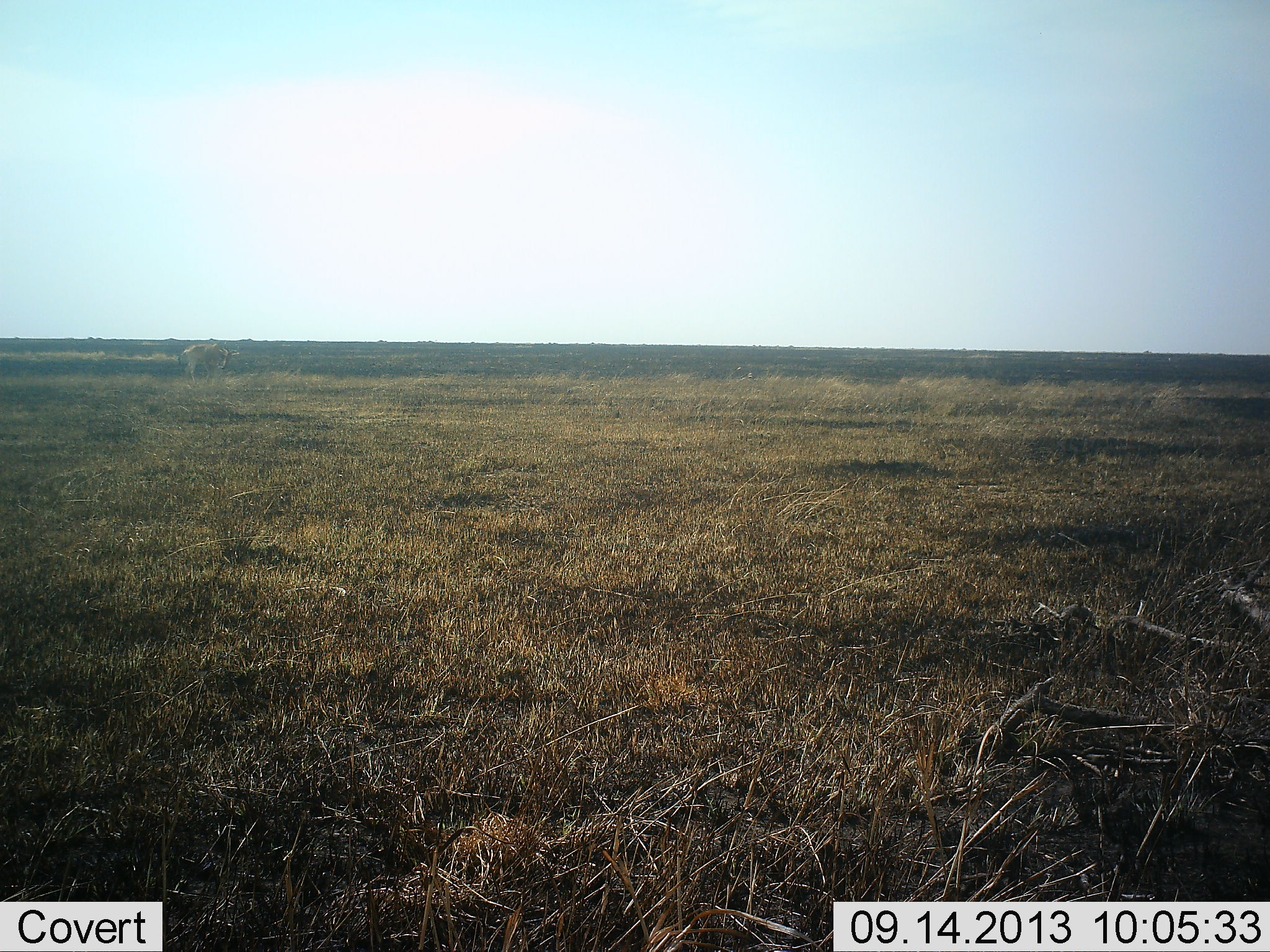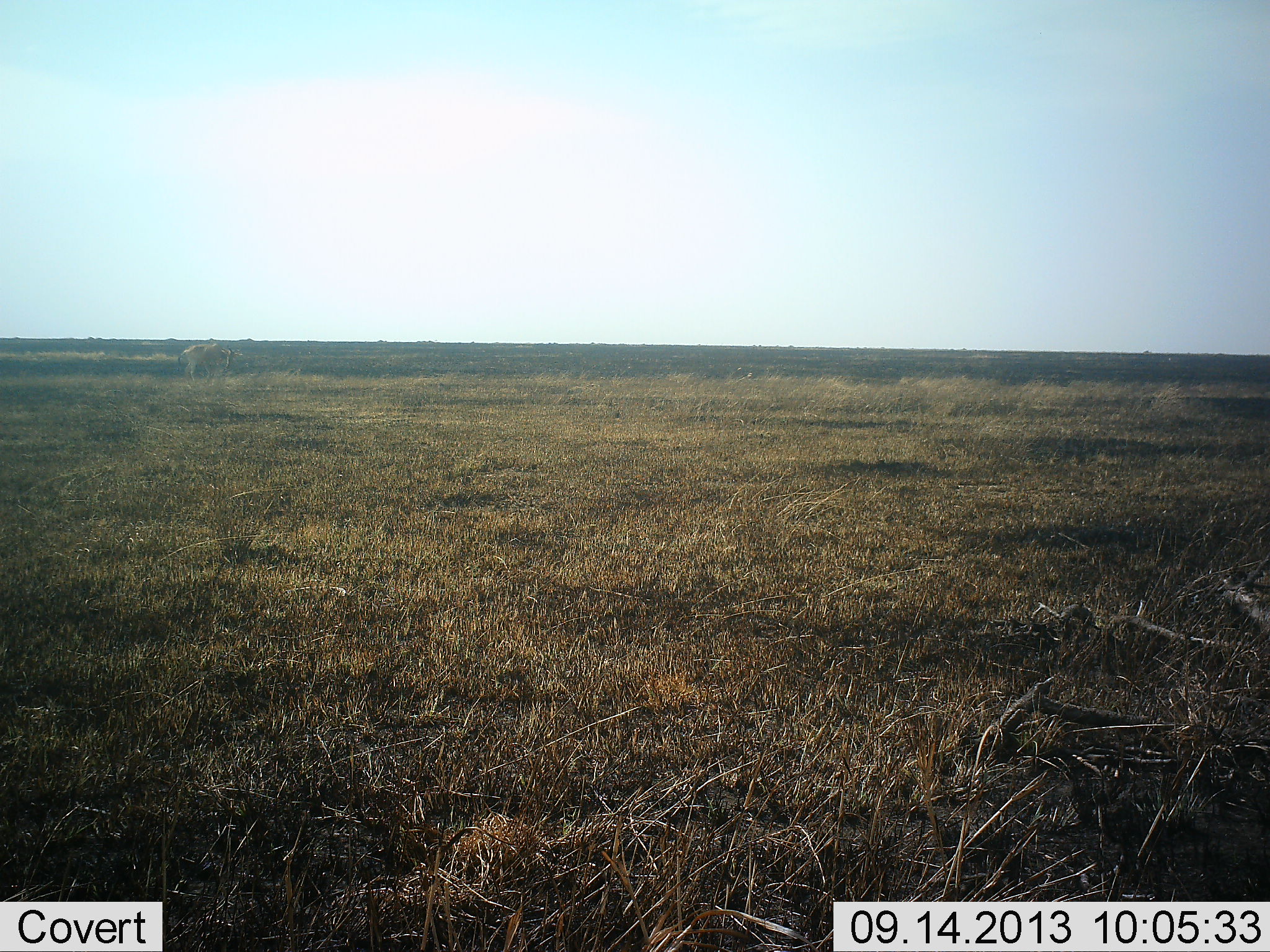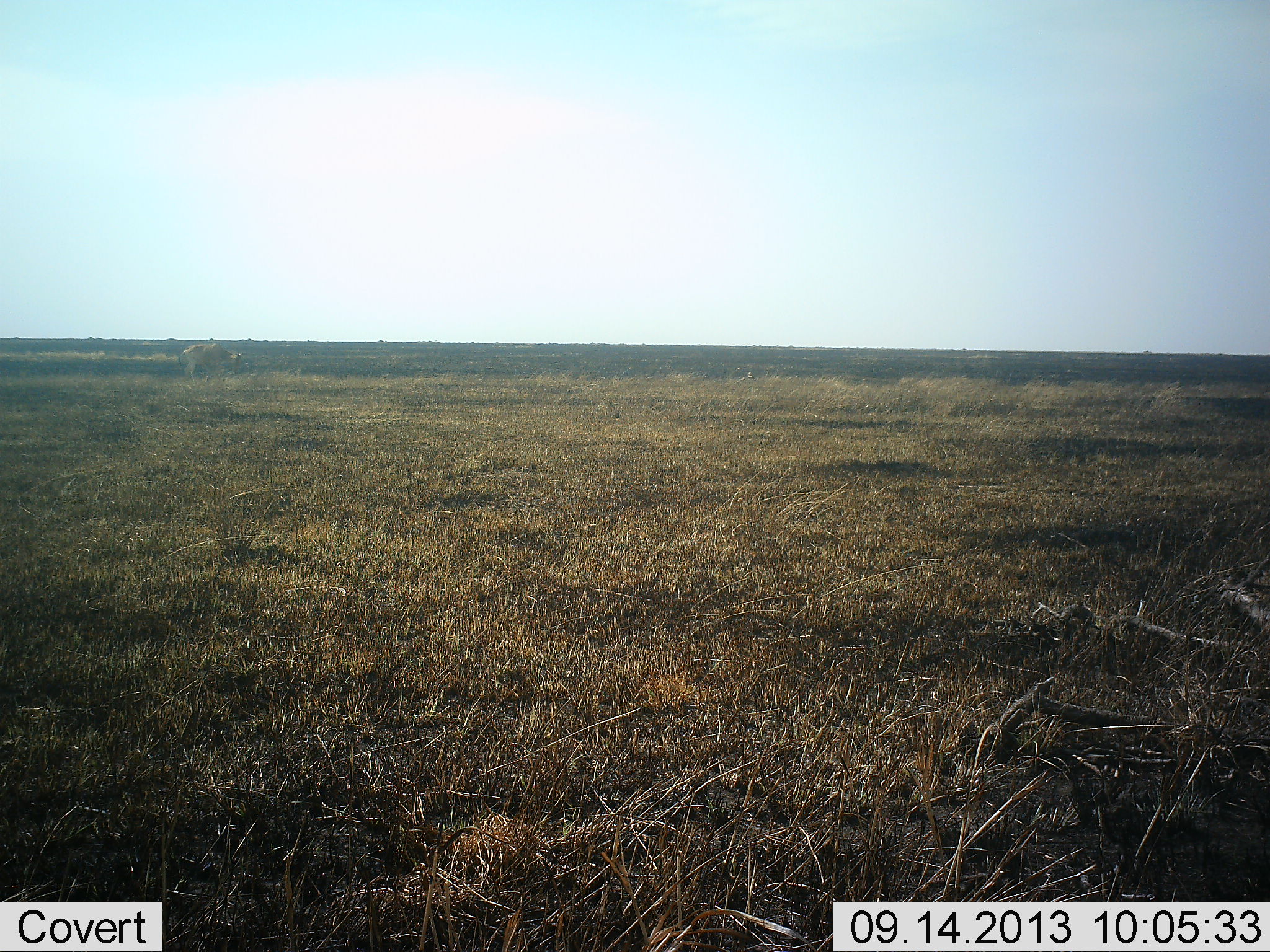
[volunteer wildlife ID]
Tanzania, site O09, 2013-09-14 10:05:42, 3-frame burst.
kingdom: Animalia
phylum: Chordata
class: Mammalia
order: Artiodactyla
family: Bovidae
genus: Alcelaphus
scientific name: Alcelaphus buselaphus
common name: hartebeest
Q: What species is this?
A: Hartebeest (Alcelaphus buselaphus).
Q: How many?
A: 1.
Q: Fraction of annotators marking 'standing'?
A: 25%.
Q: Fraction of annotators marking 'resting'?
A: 0%.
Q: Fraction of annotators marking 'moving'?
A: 50%.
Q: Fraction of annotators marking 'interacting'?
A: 0%.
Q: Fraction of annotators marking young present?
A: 0%.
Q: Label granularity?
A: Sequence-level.